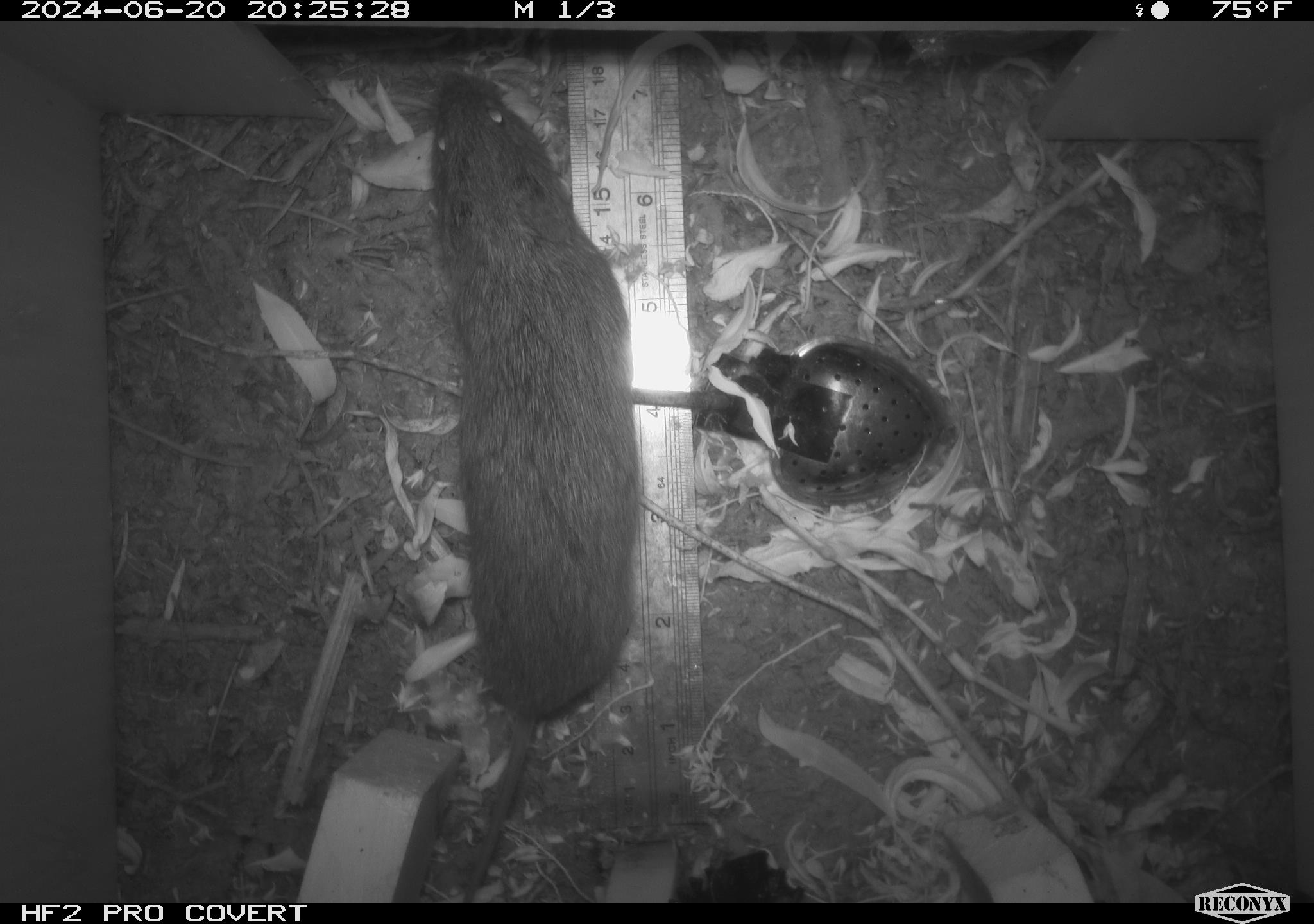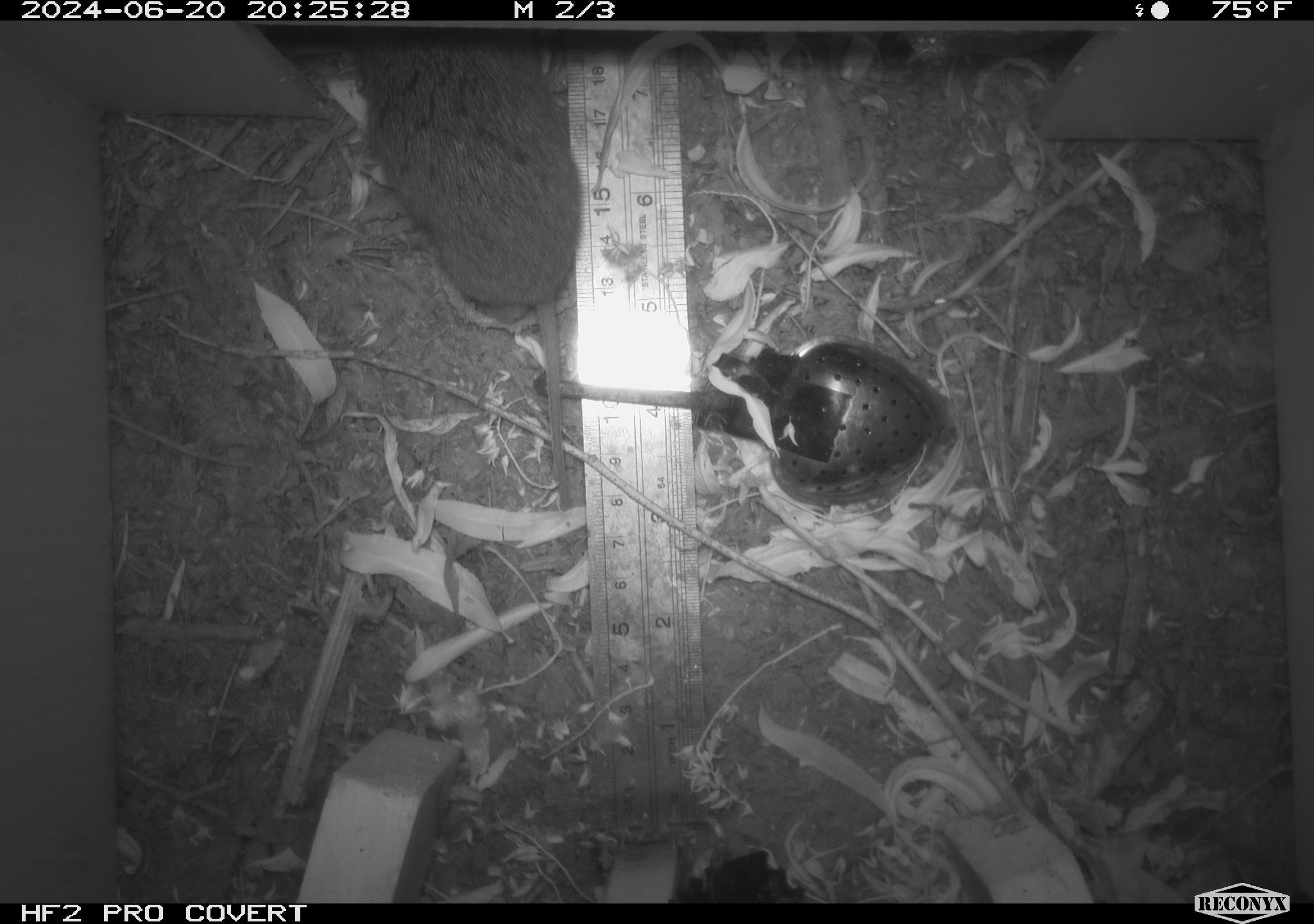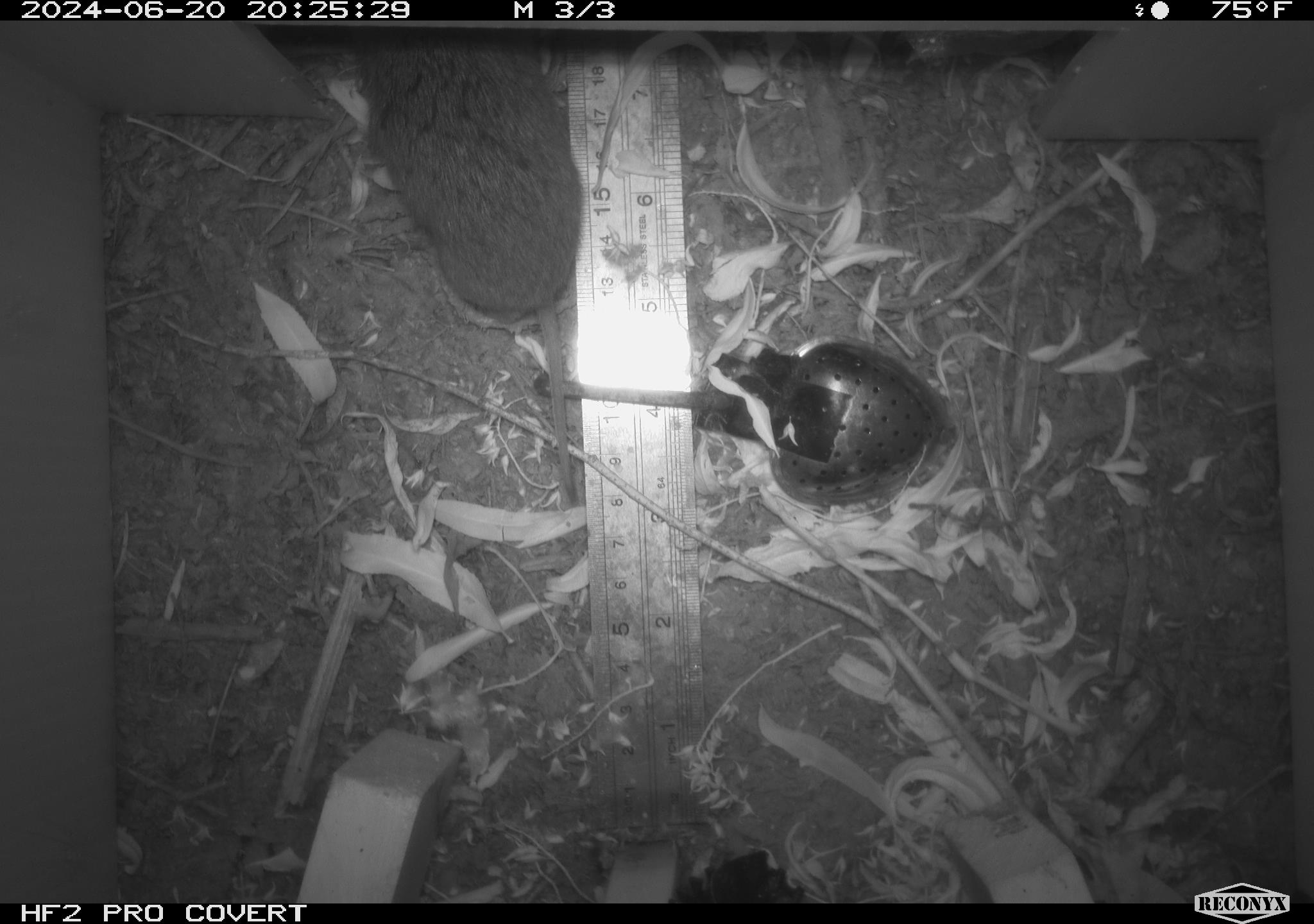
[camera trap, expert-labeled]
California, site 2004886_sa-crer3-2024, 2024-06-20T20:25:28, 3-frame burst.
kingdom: Animalia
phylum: Chordata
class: Mammalia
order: Rodentia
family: Cricetidae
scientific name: Arvicolinae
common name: voles, lemmings, and muskrats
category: arvicolinae subfamily